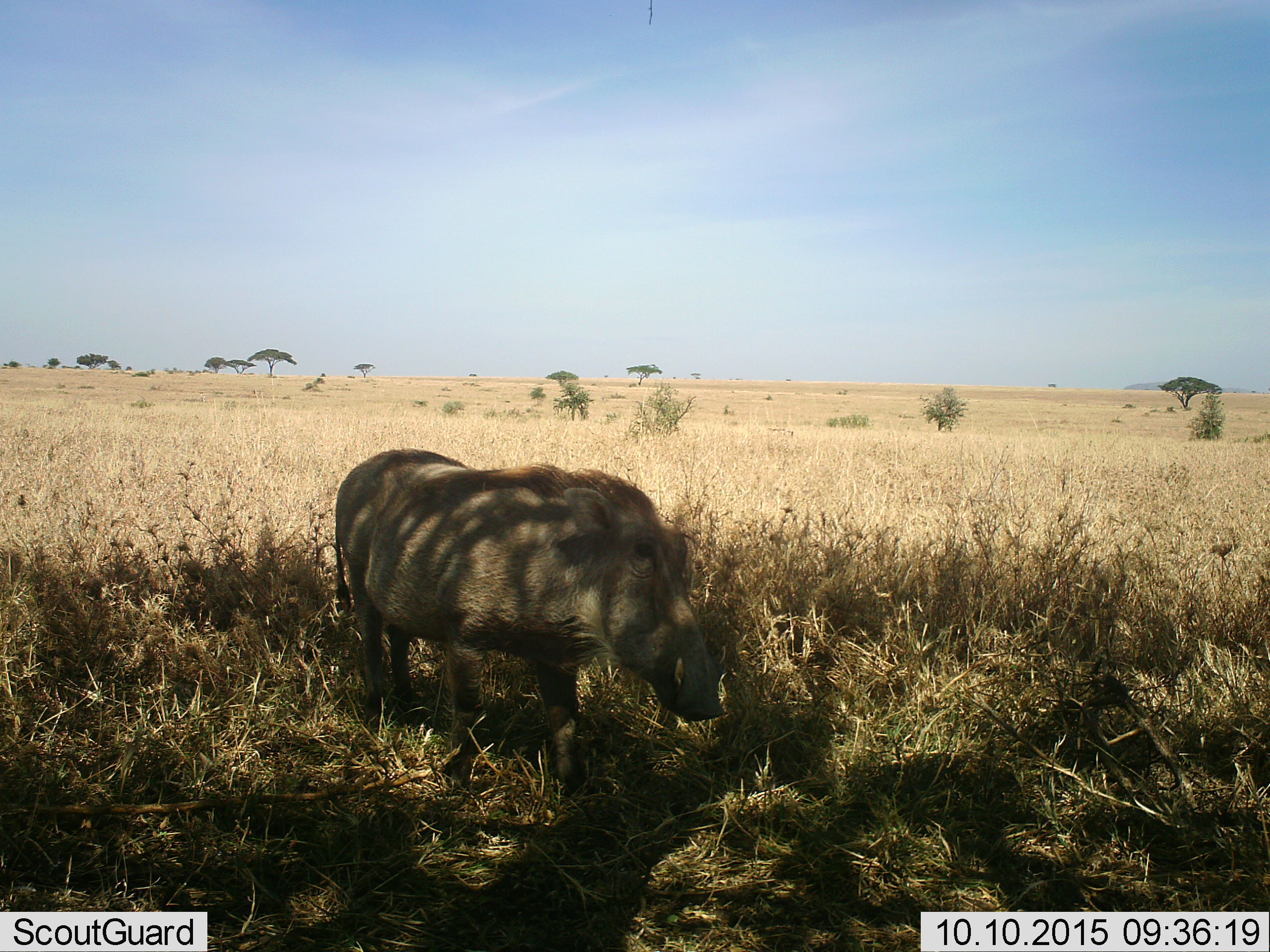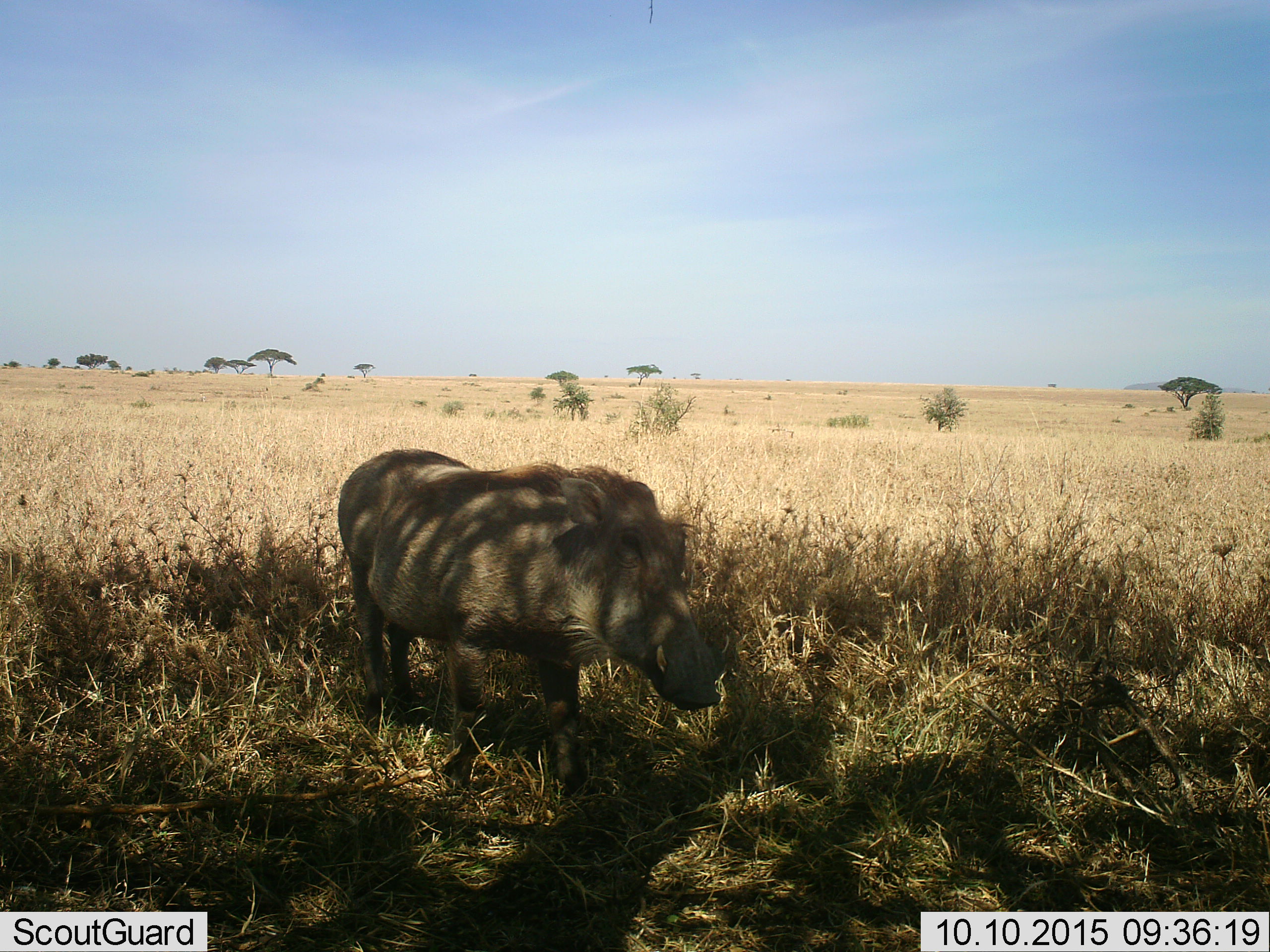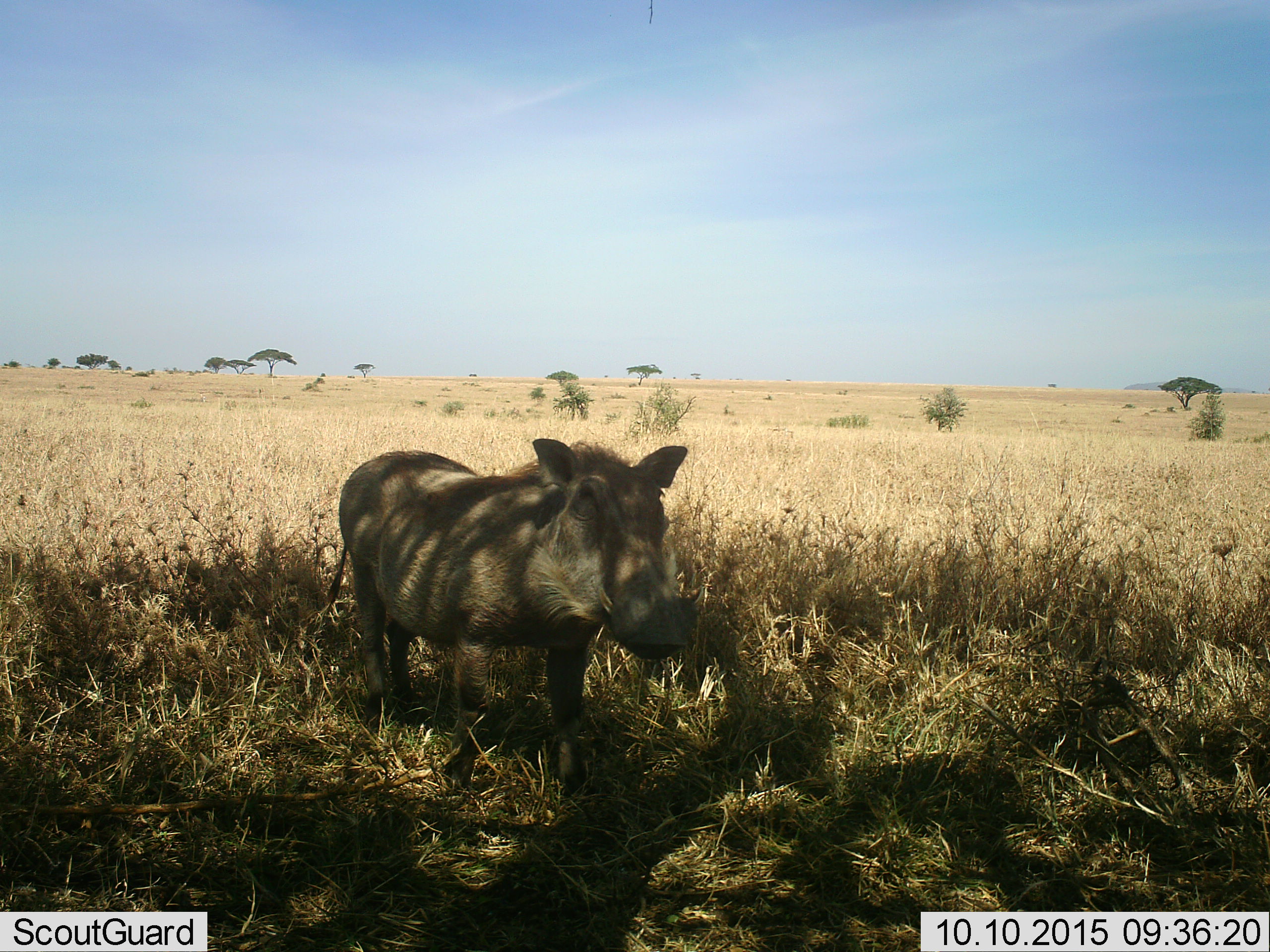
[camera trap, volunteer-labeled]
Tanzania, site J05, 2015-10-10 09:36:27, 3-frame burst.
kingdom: Animalia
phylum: Chordata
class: Mammalia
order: Artiodactyla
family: Suidae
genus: Phacochoerus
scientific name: Phacochoerus africanus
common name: warthog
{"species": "warthog (Phacochoerus africanus)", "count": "1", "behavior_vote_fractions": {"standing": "80%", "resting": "0%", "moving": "20%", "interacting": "0%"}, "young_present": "0%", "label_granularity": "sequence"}